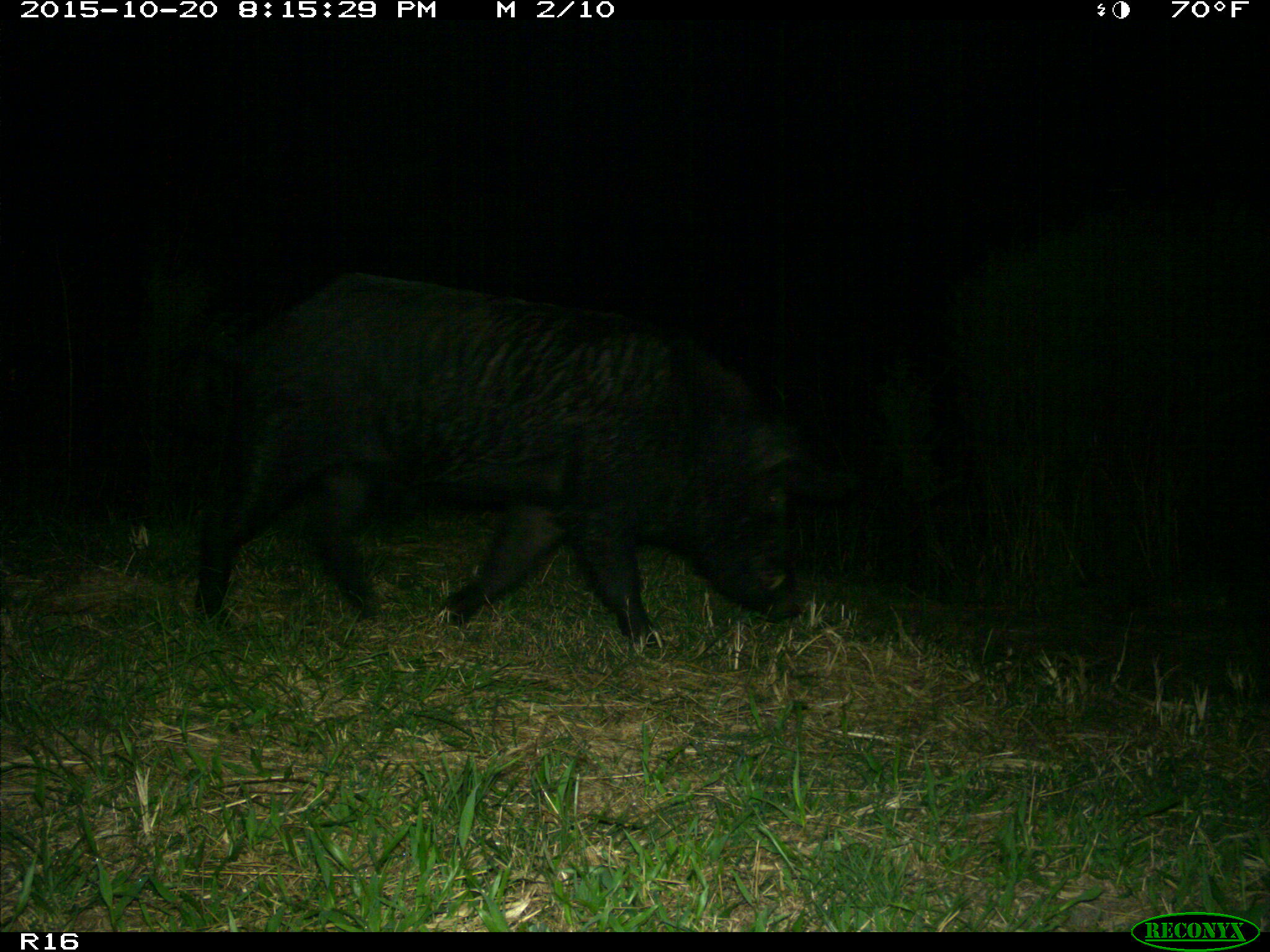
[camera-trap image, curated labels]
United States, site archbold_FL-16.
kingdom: Animalia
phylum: Chordata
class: Mammalia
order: Artiodactyla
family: Suidae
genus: Sus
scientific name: Sus scrofa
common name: wild boar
Sus scrofa (wild boar).